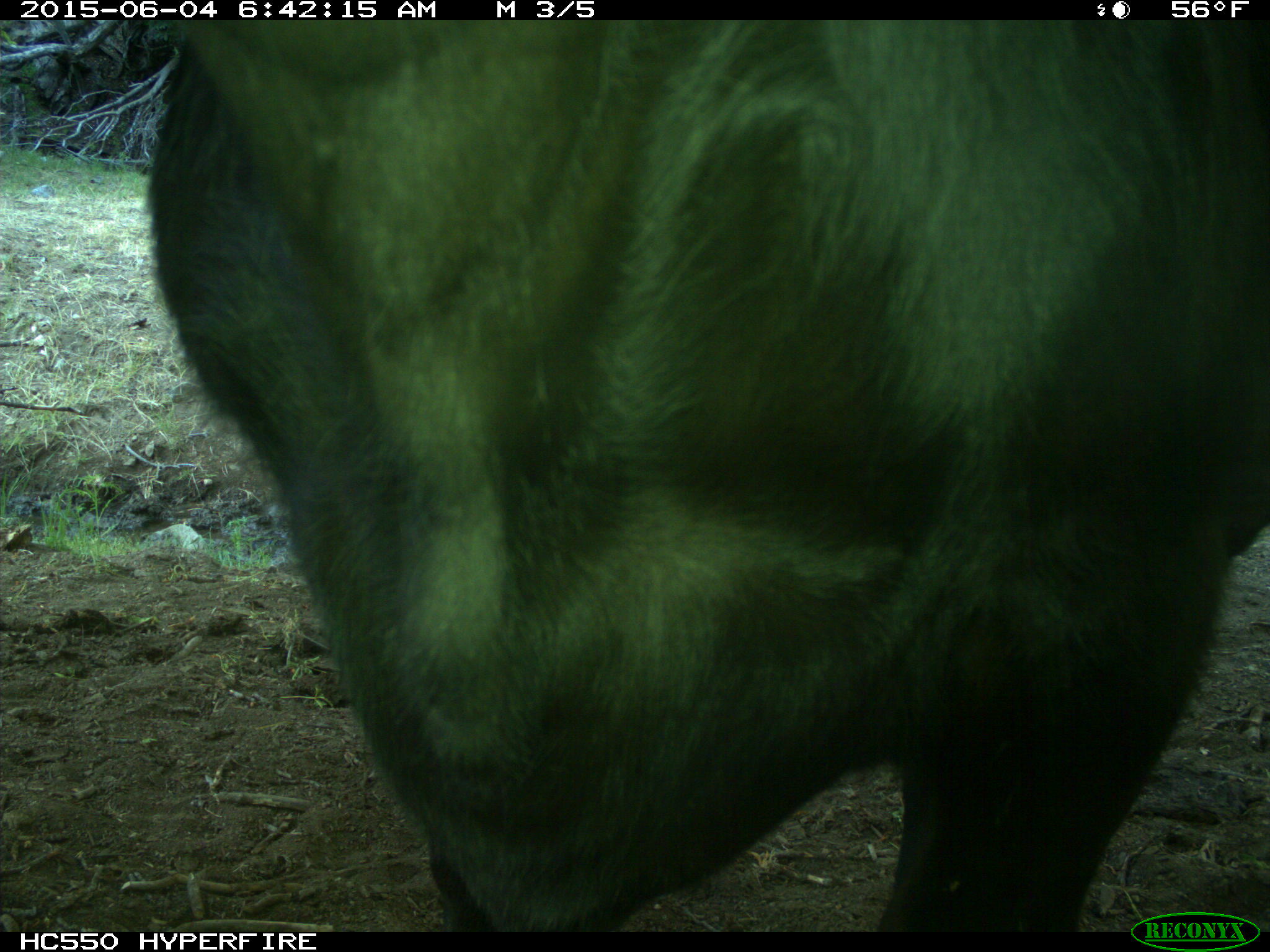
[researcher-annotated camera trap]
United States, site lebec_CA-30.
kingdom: Animalia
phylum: Chordata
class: Mammalia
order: Artiodactyla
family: Bovidae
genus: Bos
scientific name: Bos taurus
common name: domestic cow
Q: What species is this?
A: Bos taurus (domestic cow).